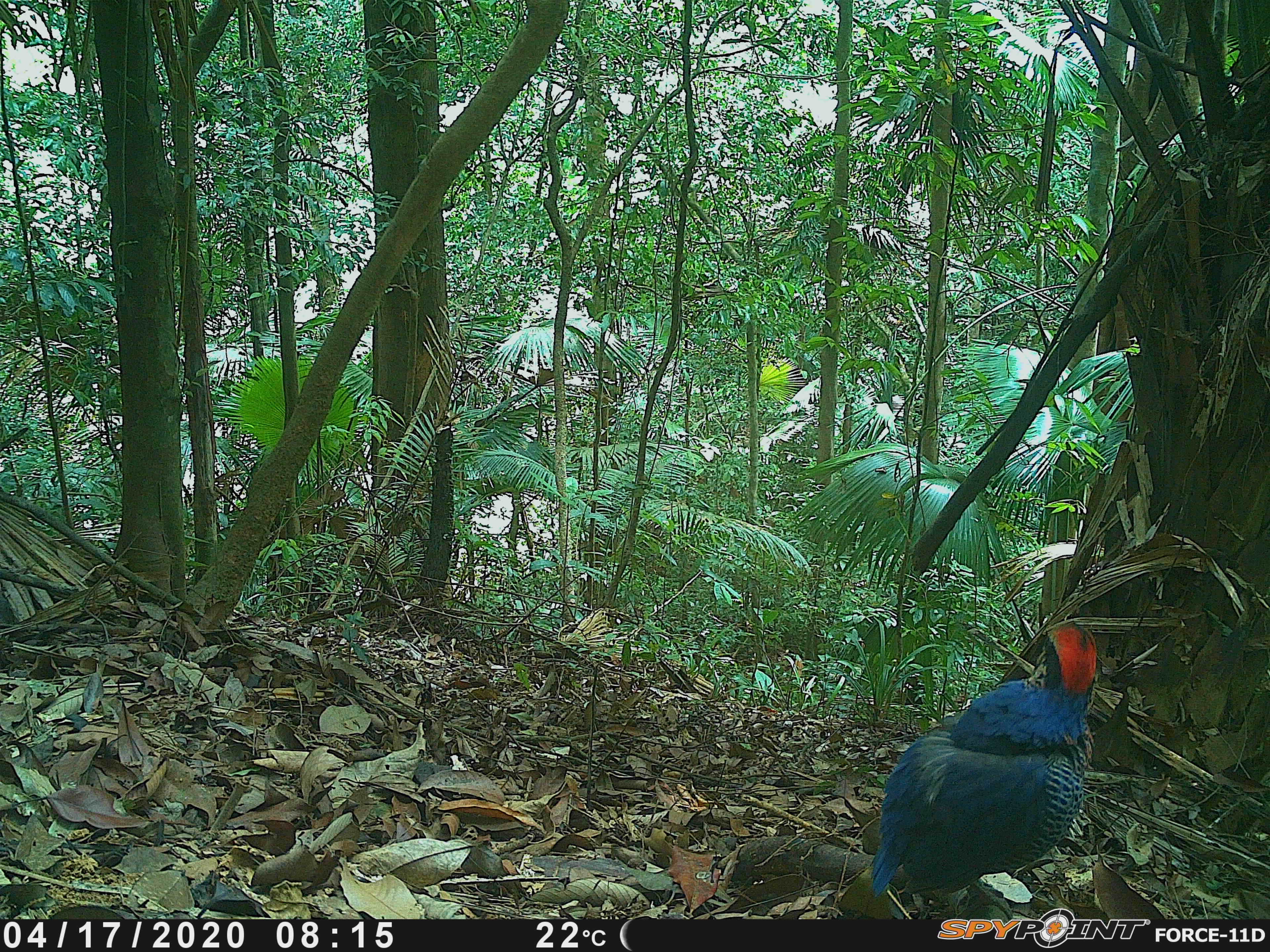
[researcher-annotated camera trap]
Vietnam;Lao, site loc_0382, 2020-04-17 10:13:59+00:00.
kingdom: Animalia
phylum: Chordata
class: Aves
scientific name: Aves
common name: bird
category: unidentified bird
Unidentified bird (bird) (Aves). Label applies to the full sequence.